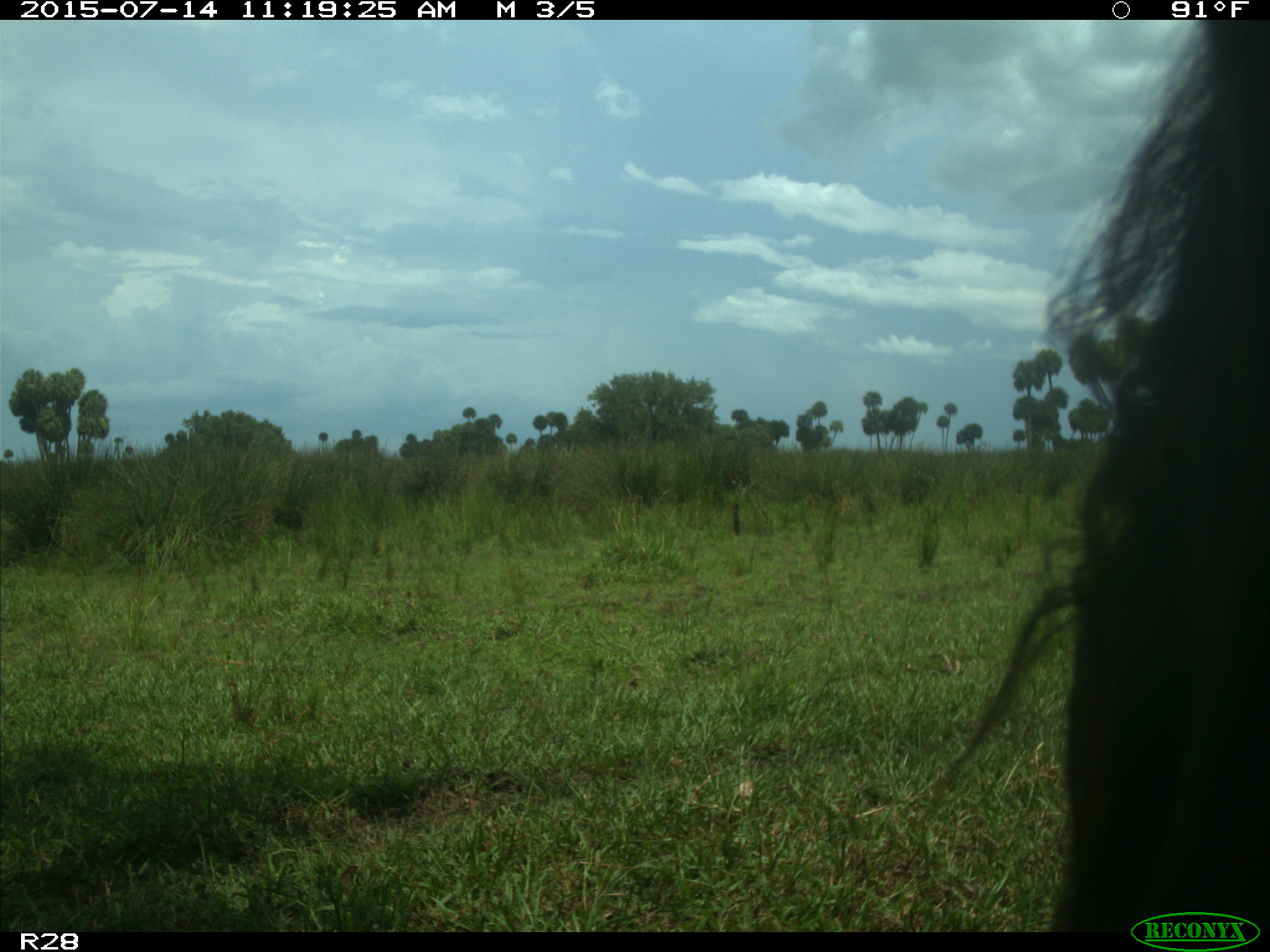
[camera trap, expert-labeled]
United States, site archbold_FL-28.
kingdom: Animalia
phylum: Chordata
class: Mammalia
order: Artiodactyla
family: Bovidae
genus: Bos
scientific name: Bos taurus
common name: domestic cow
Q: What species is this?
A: Bos taurus (domestic cow).